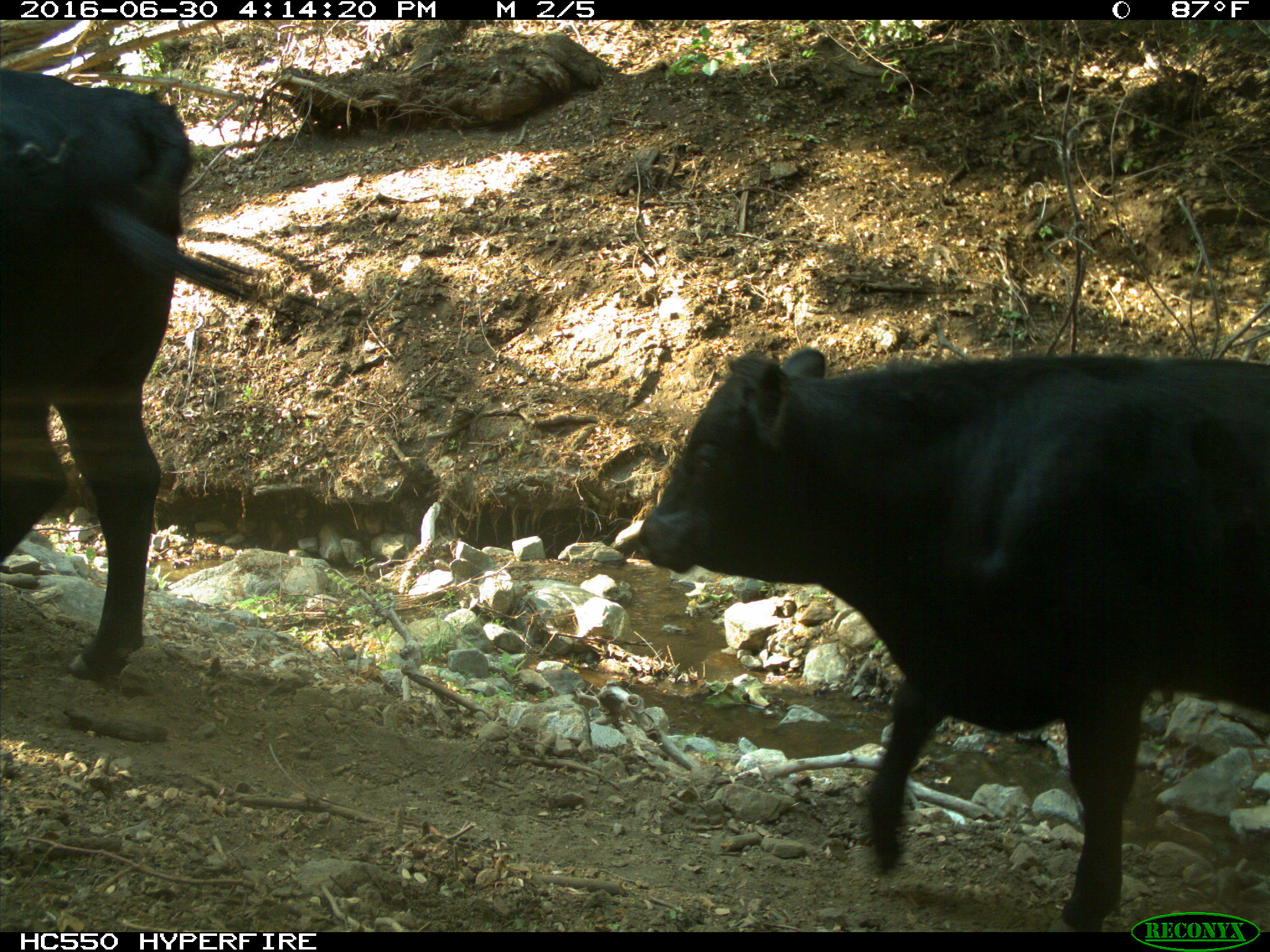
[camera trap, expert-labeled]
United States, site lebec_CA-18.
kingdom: Animalia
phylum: Chordata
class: Mammalia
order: Artiodactyla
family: Bovidae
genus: Bos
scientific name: Bos taurus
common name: domestic cow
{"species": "Bos taurus (domestic cow)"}